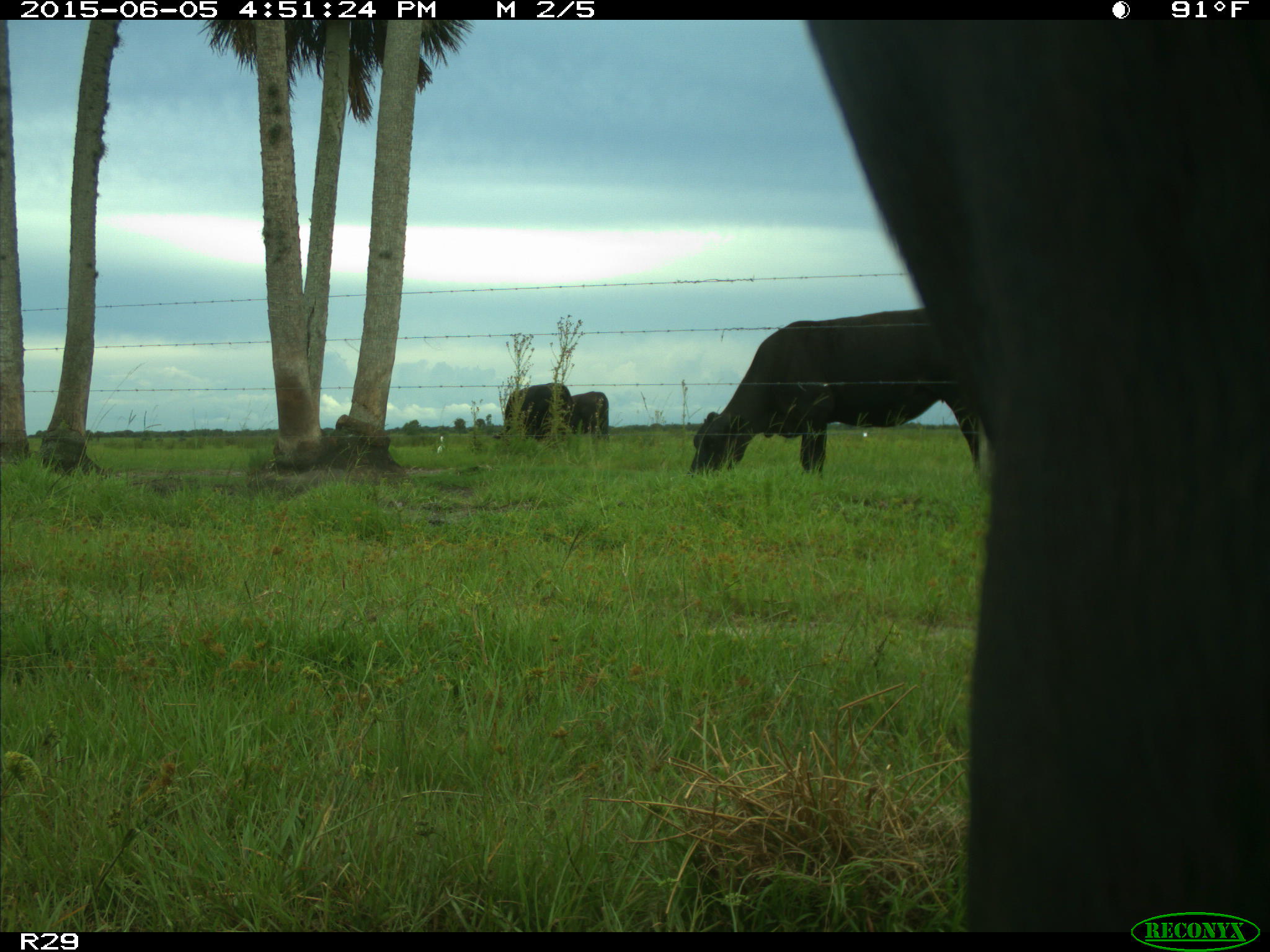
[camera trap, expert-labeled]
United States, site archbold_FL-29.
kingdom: Animalia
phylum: Chordata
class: Mammalia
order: Artiodactyla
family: Bovidae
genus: Bos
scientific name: Bos taurus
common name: domestic cow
Bos taurus (domestic cow).